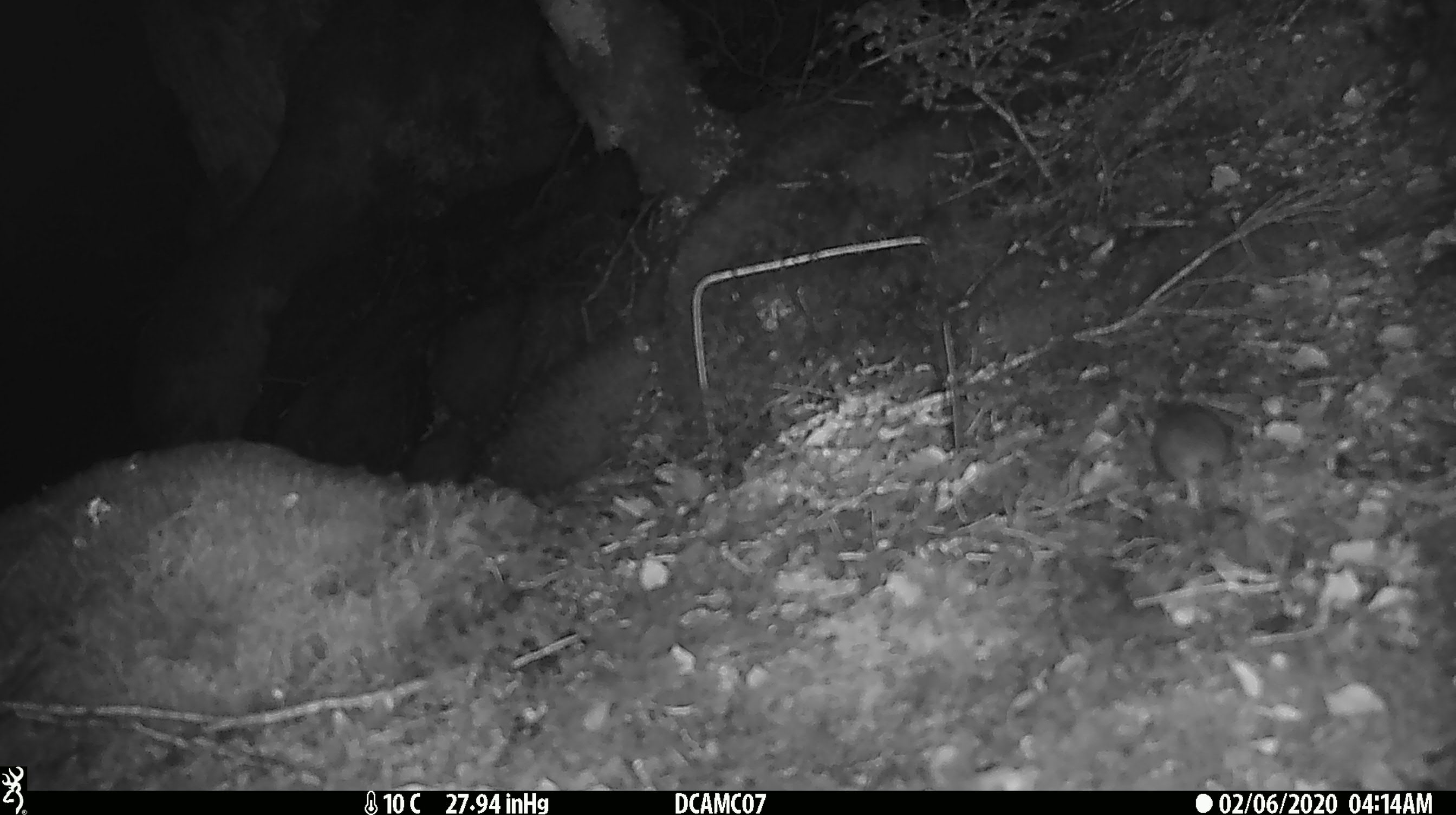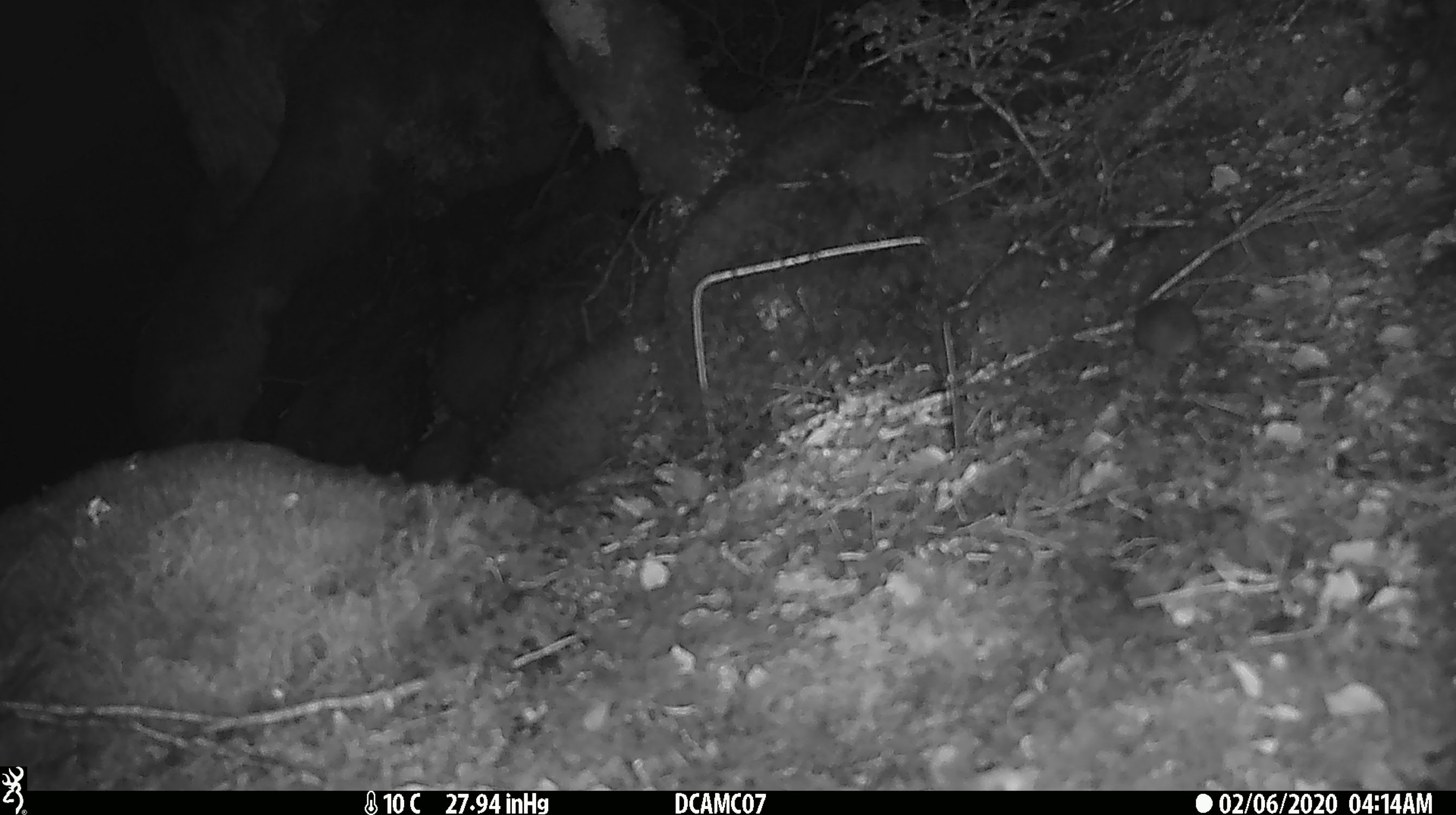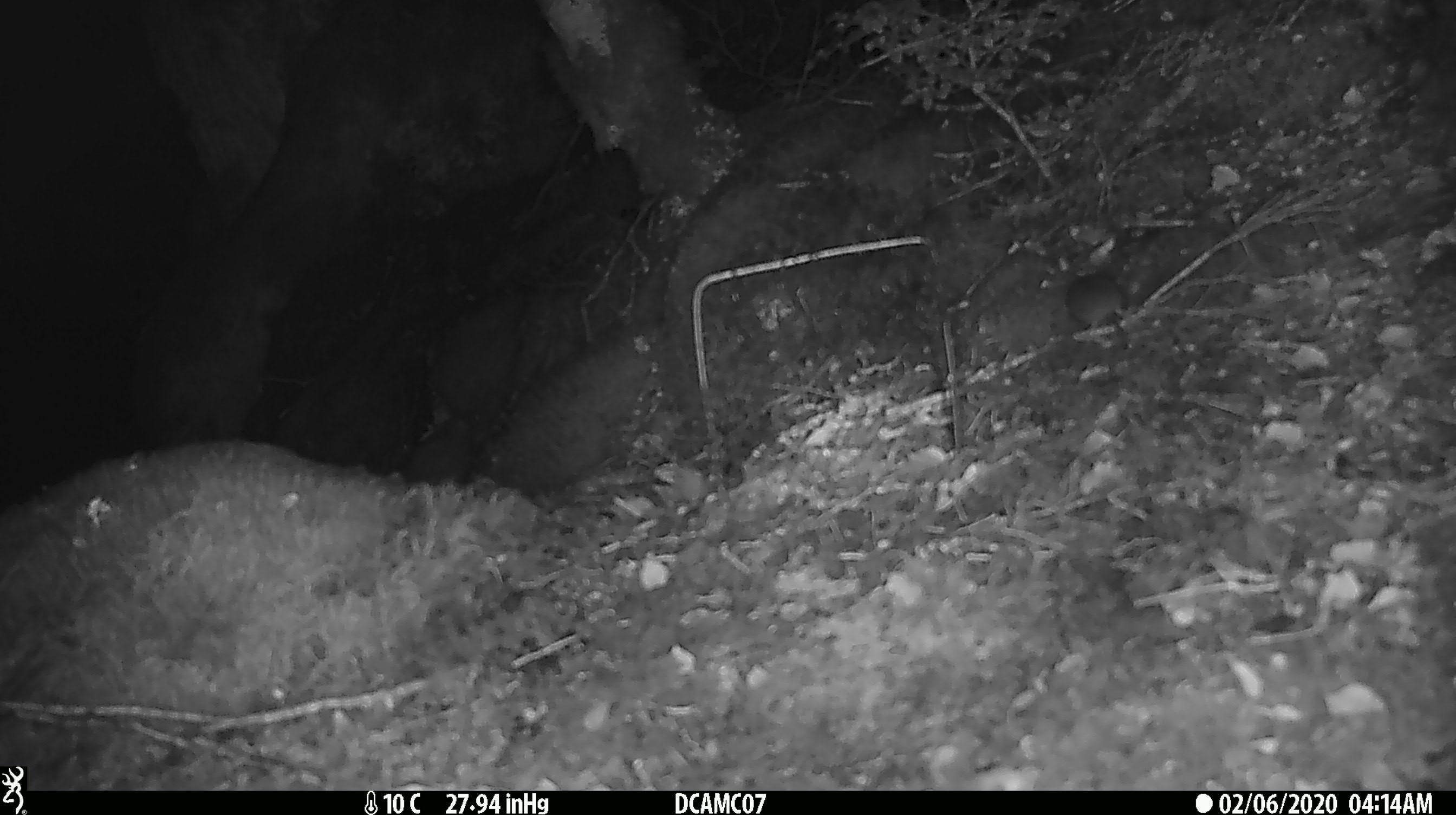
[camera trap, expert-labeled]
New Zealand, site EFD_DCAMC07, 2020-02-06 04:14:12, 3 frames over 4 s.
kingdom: Animalia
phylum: Chordata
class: Mammalia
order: Rodentia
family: Muridae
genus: Mus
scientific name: Mus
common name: mouse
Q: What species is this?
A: Mouse (Mus).